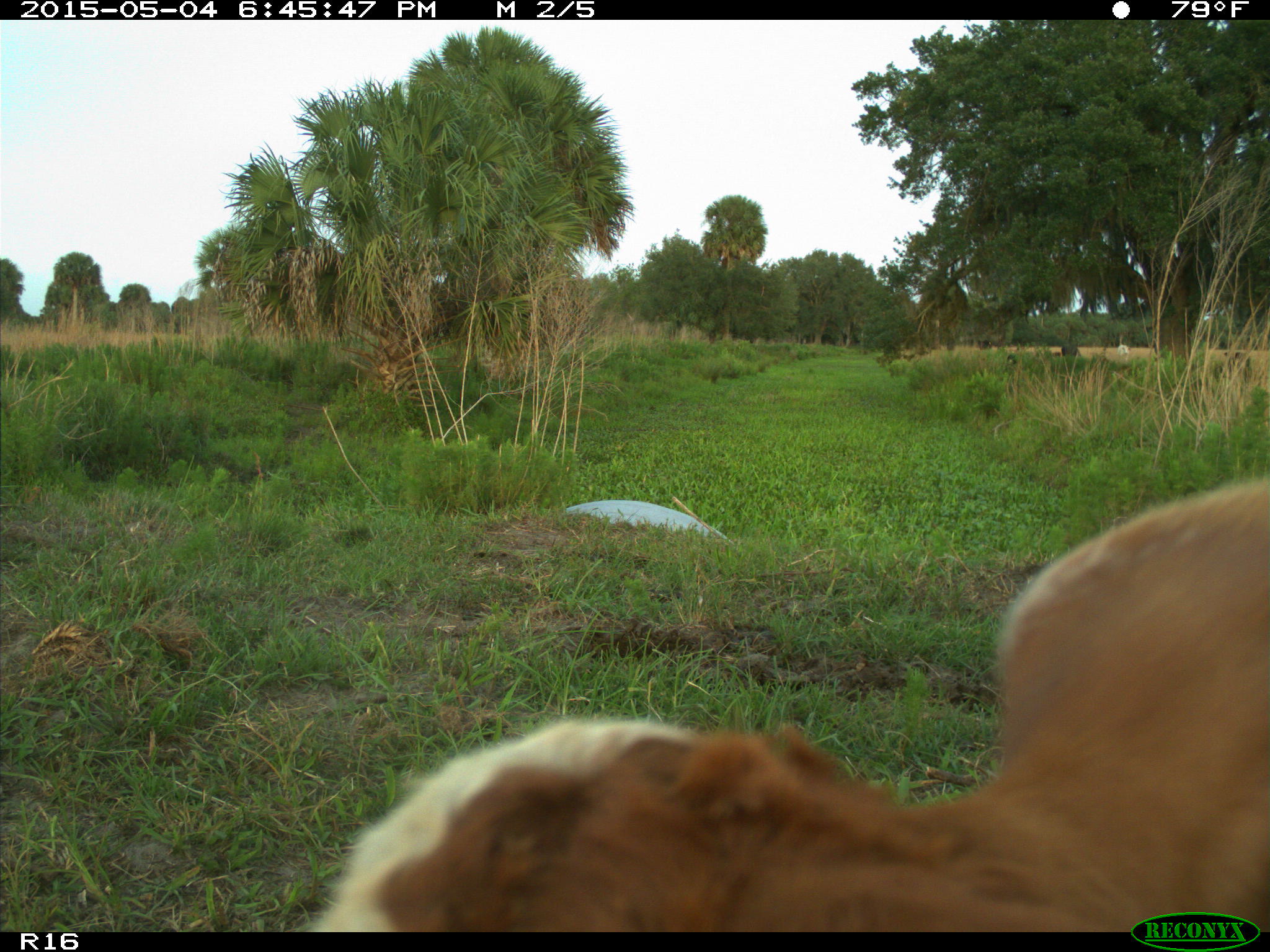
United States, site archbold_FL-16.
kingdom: Animalia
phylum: Chordata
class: Mammalia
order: Artiodactyla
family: Bovidae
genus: Bos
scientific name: Bos taurus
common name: domestic cow